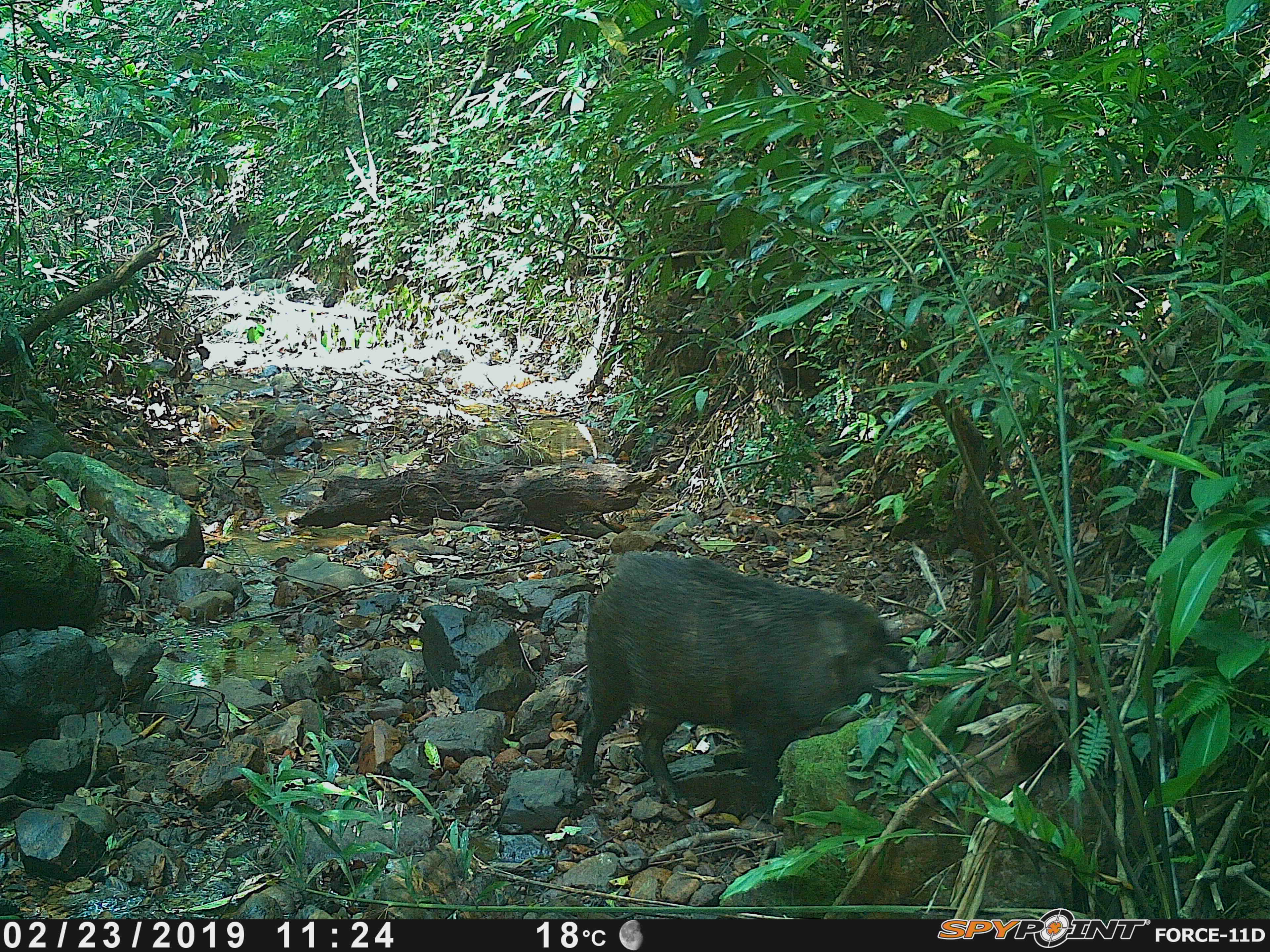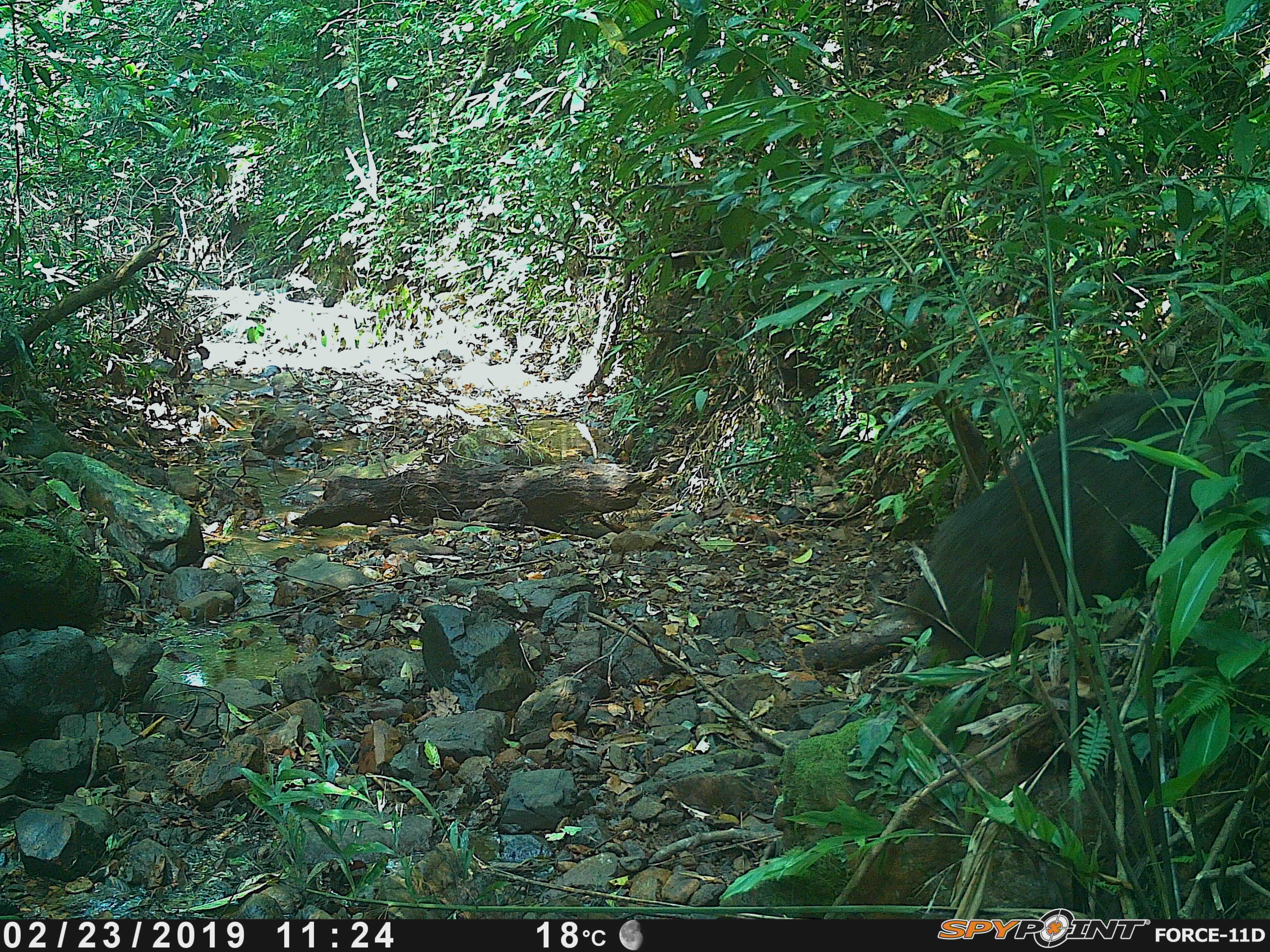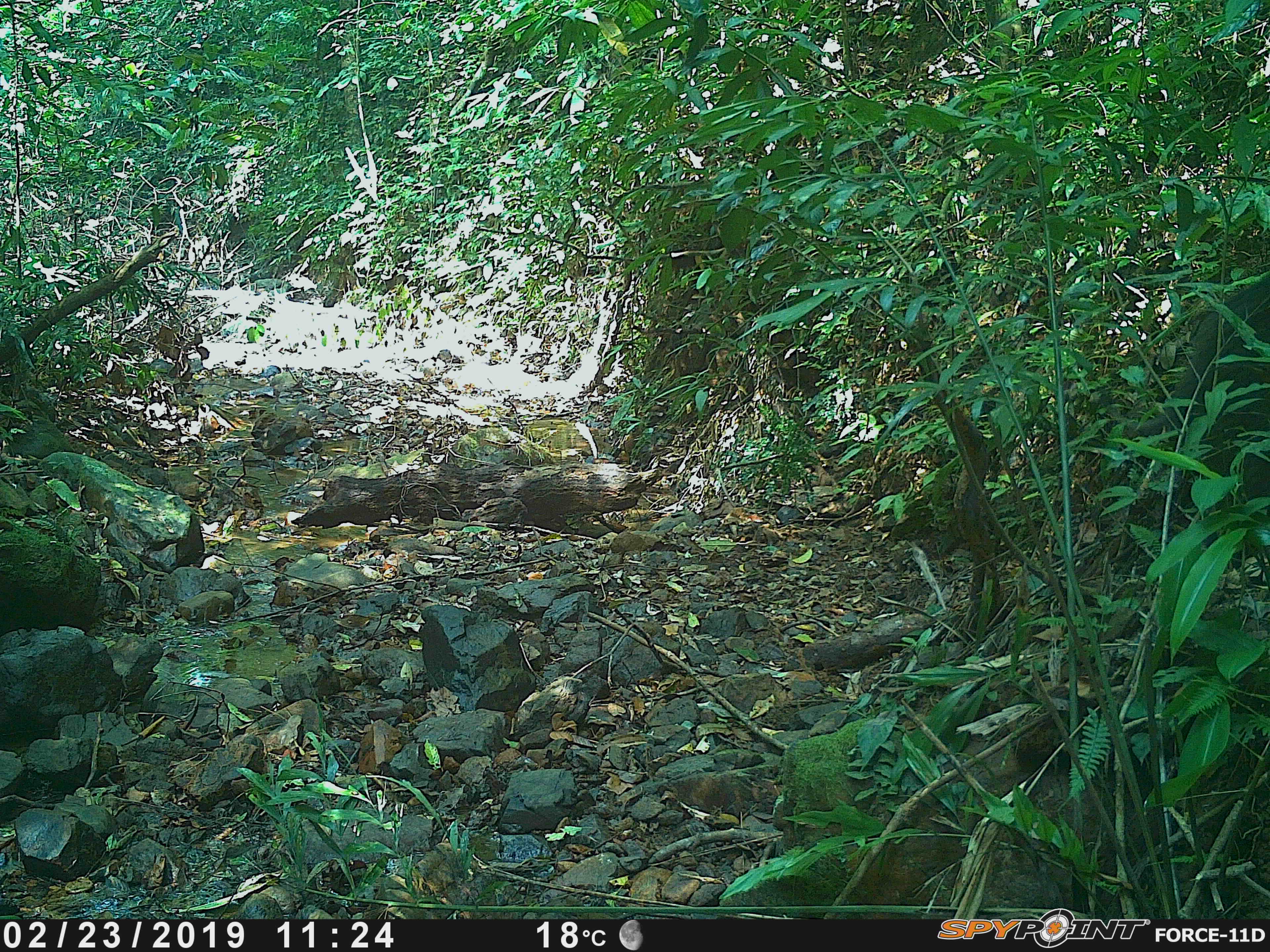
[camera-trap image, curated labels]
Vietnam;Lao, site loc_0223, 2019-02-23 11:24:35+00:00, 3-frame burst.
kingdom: Animalia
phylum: Chordata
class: Mammalia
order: Artiodactyla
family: Suidae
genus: Sus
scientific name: Sus scrofa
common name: eurasian wild pig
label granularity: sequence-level